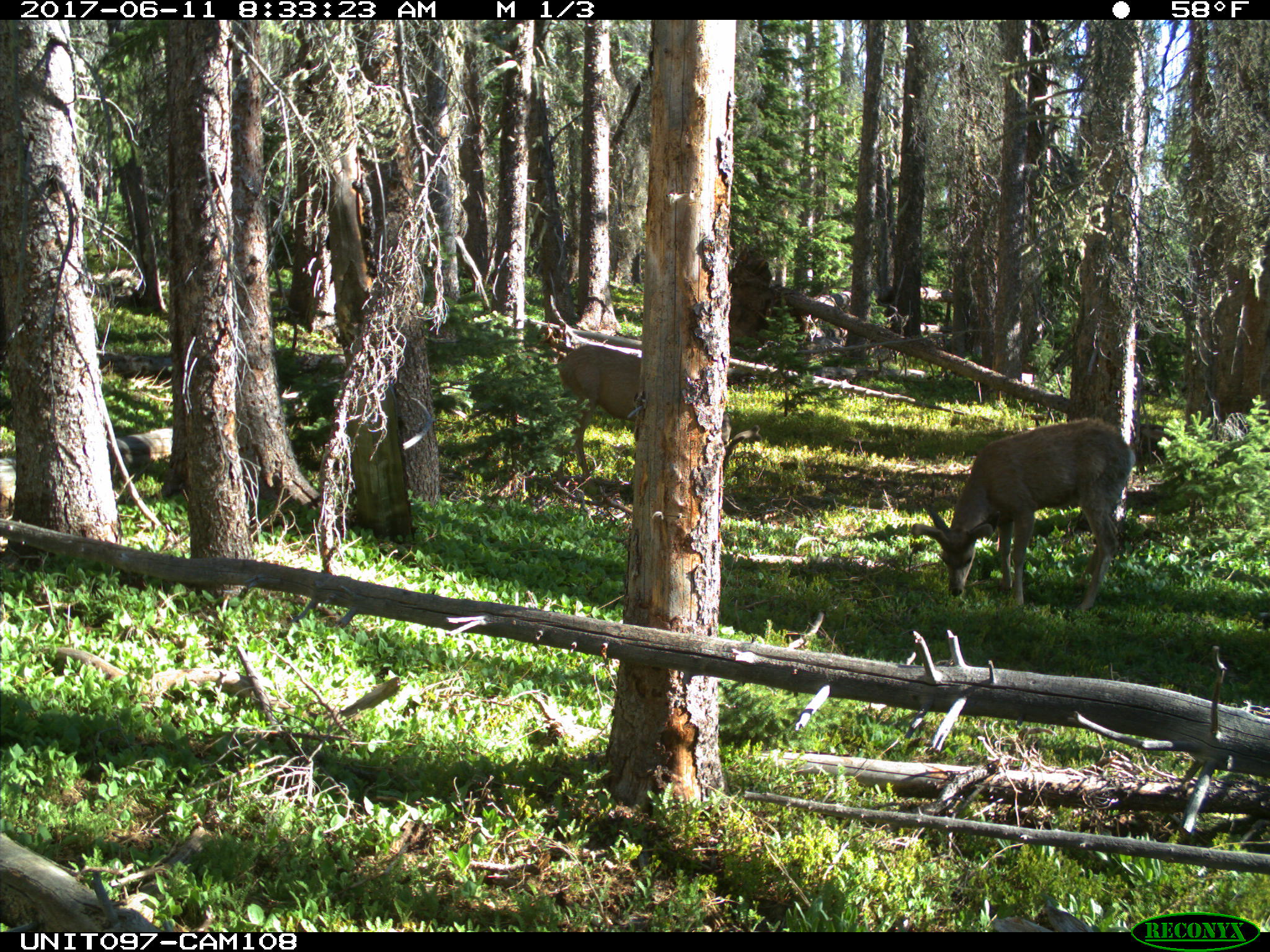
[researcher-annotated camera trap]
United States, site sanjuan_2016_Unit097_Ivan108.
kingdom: Animalia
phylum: Chordata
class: Mammalia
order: Artiodactyla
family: Cervidae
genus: Odocoileus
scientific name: Odocoileus hemionus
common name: mule deer